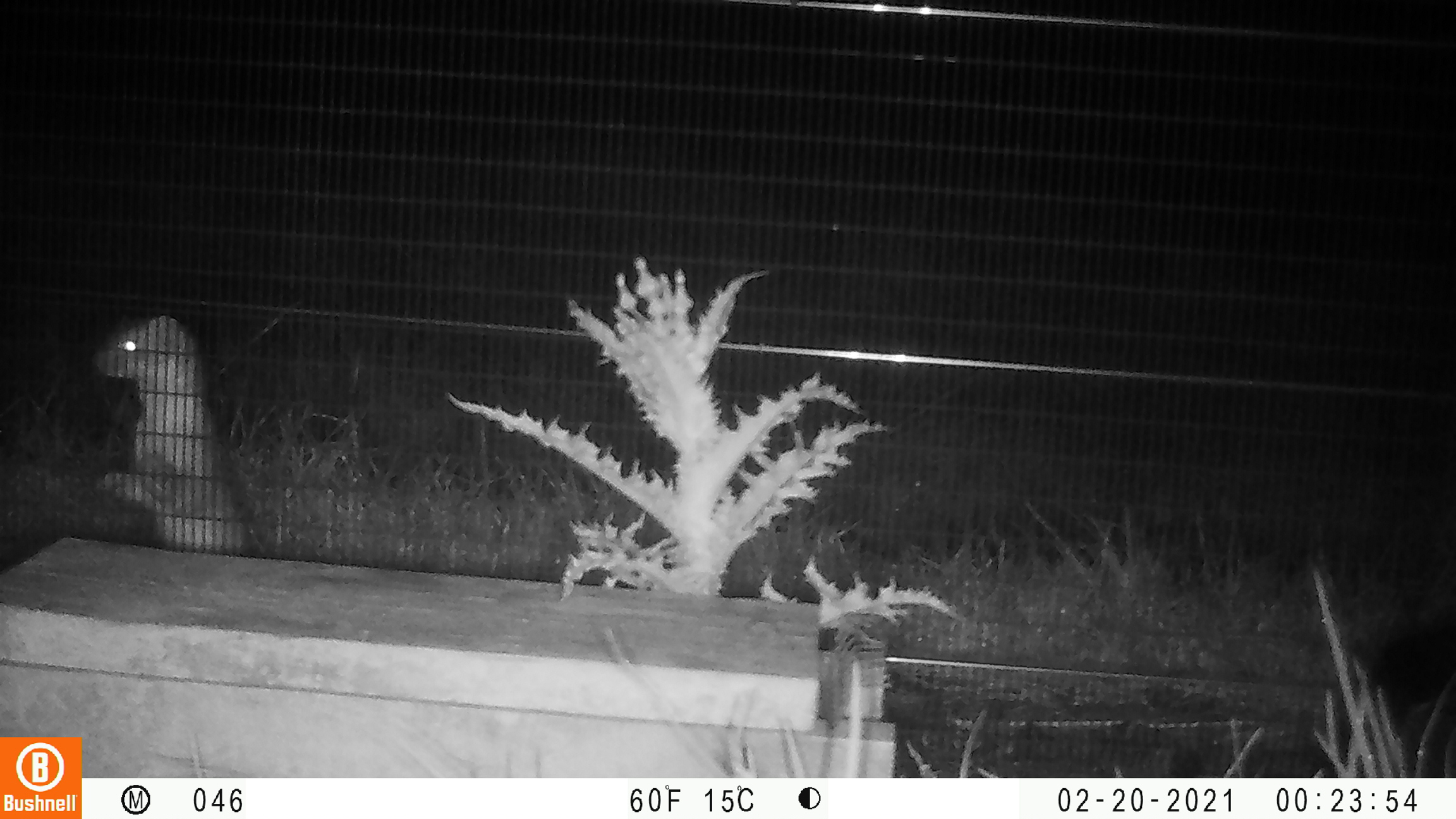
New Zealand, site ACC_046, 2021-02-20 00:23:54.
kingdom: Animalia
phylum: Chordata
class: Mammalia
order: Carnivora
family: Mustelidae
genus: Mustela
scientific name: Mustela erminea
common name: stoat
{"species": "stoat (Mustela erminea)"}